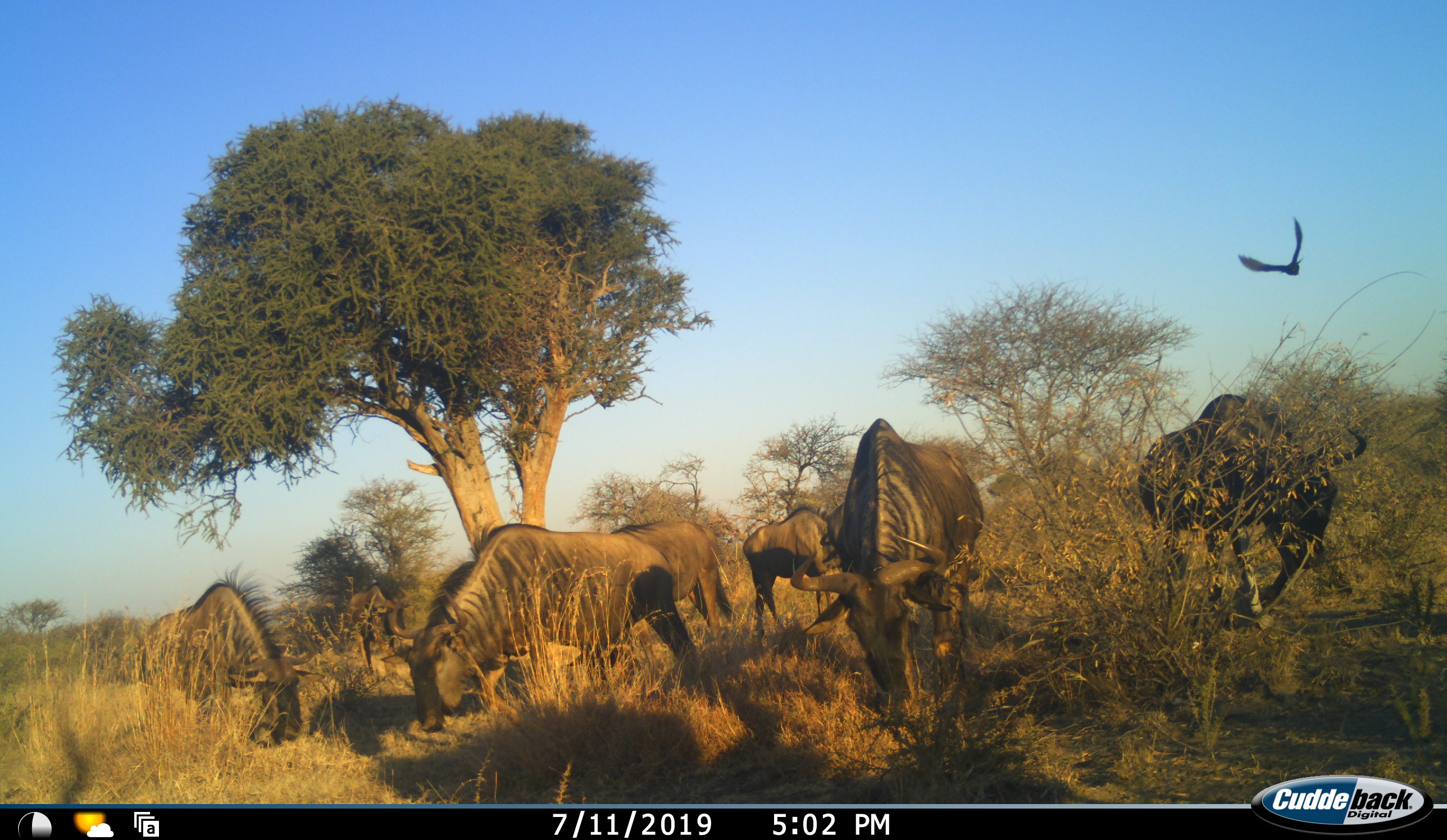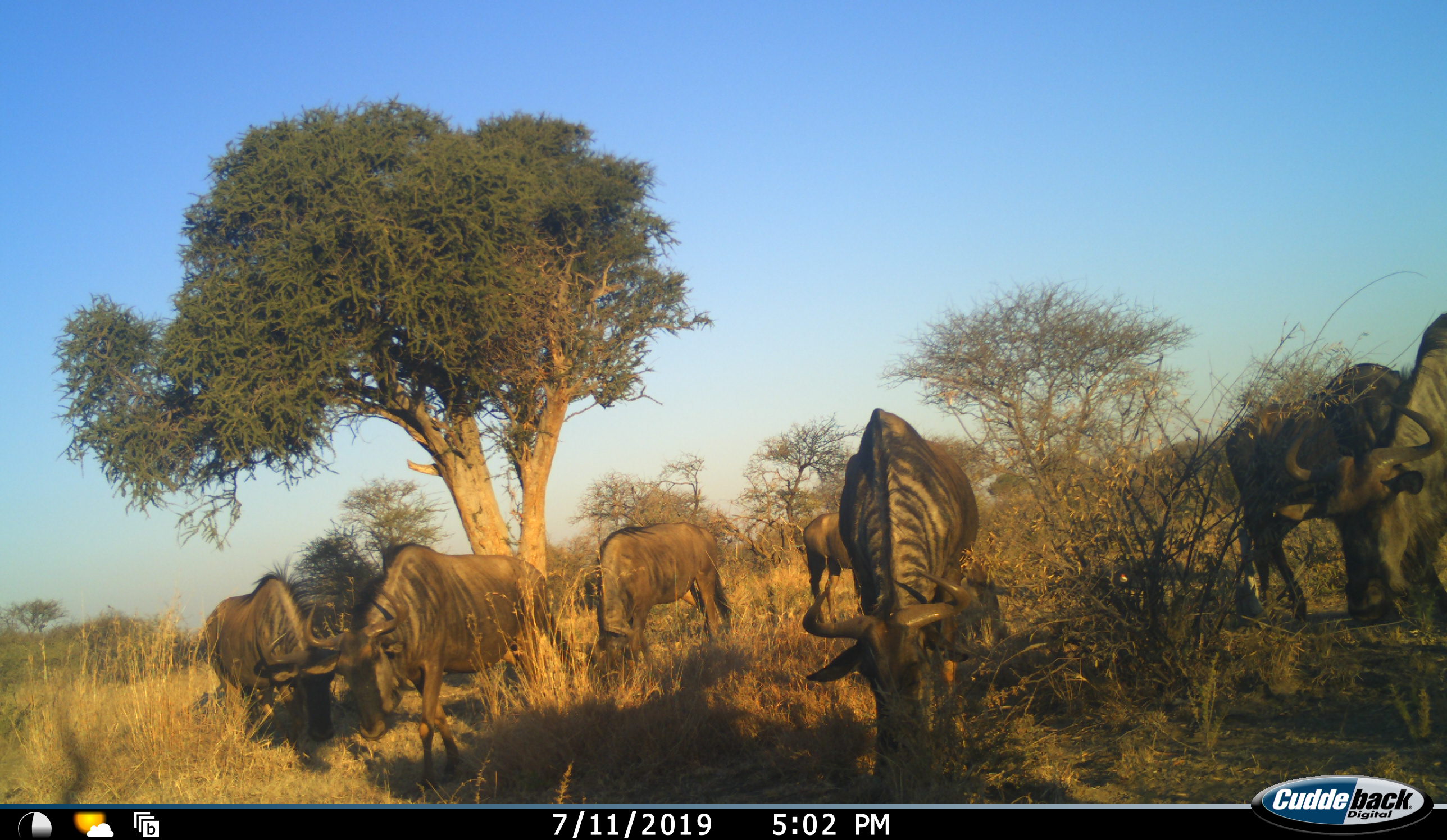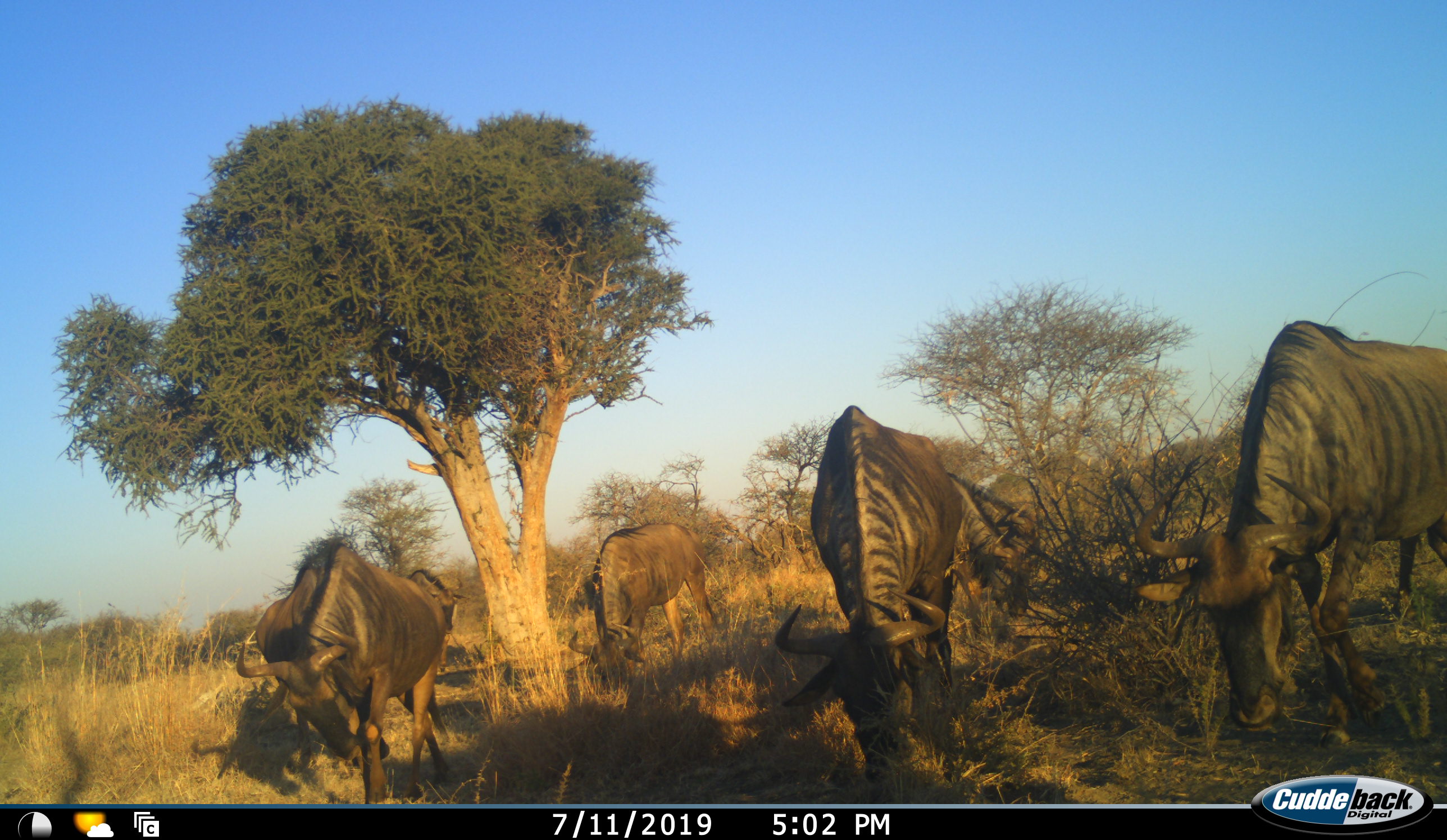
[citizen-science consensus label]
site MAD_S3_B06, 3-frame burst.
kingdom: Animalia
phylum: Chordata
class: Mammalia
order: Artiodactyla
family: Bovidae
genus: Connochaetes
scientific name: Connochaetes taurinus taurinus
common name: blue wildebeest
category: wildebeestblue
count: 6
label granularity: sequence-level